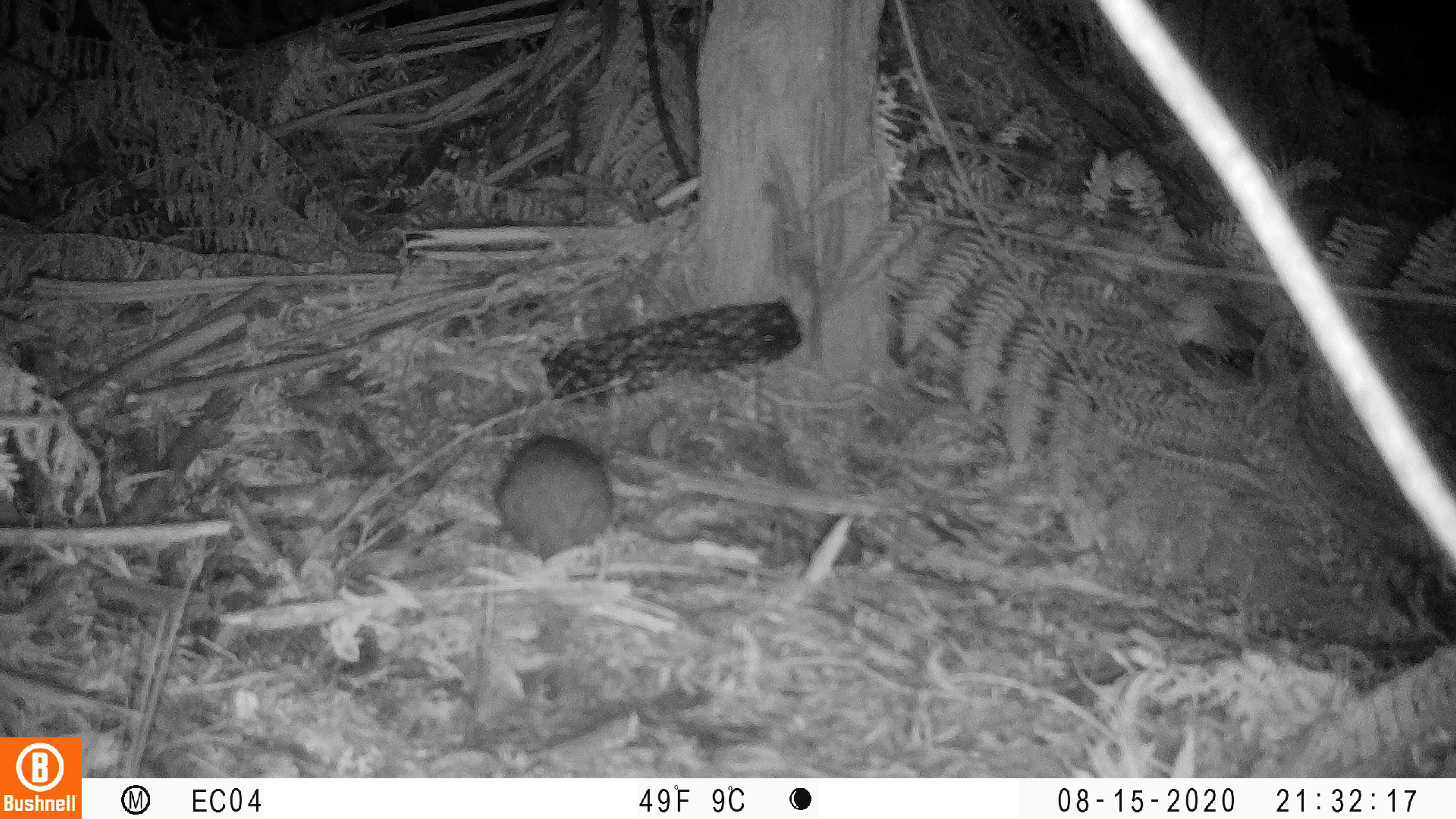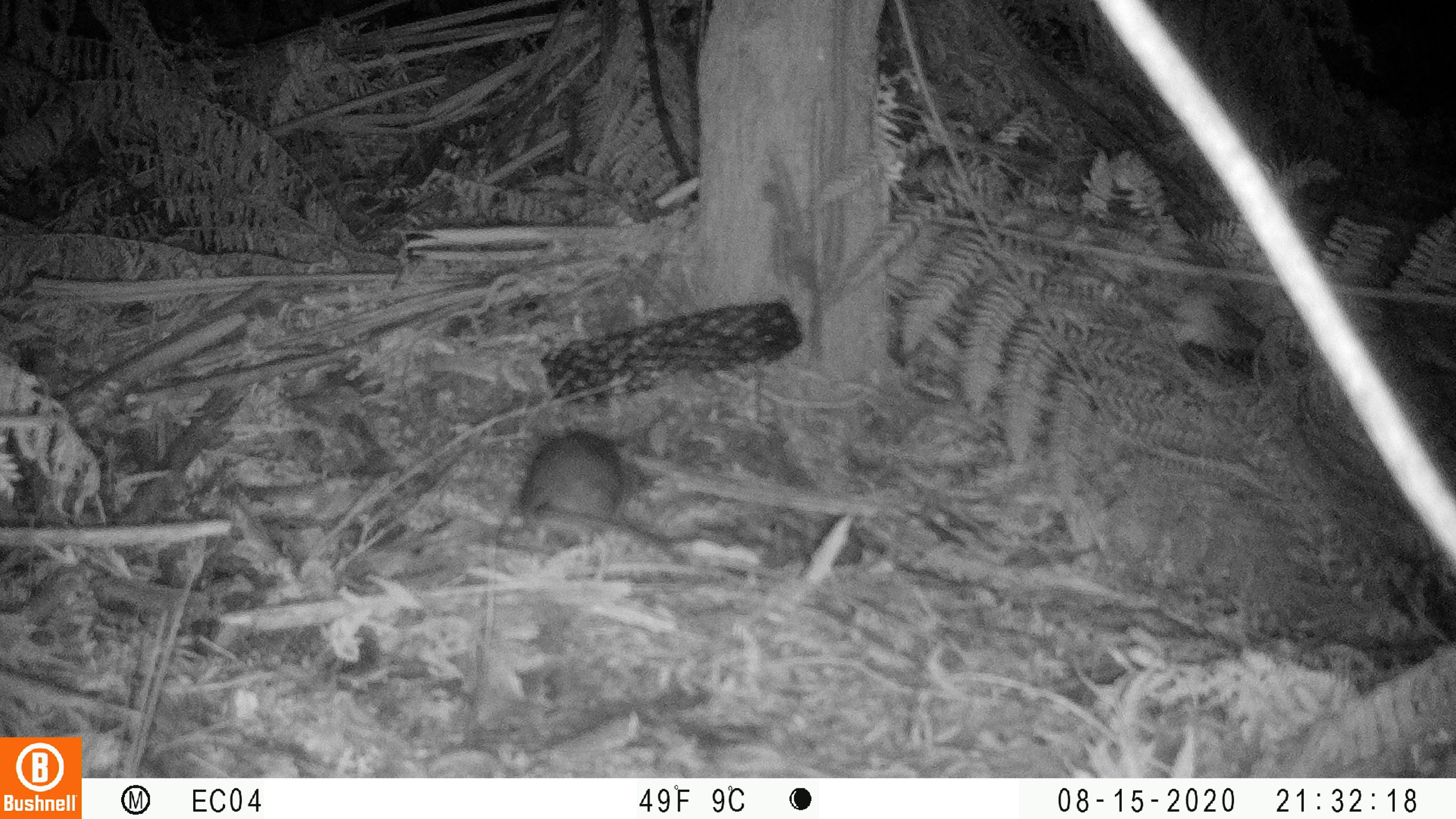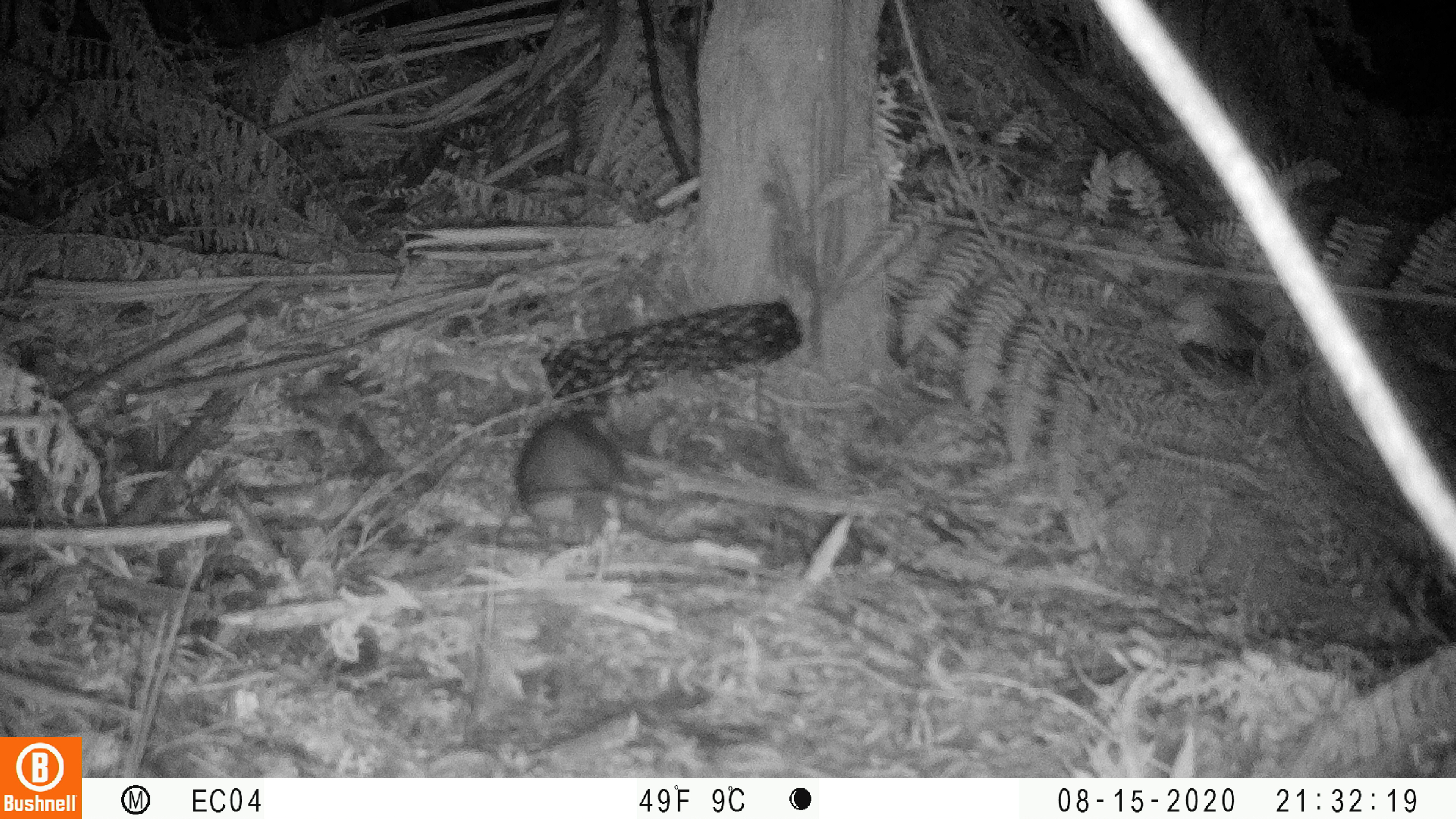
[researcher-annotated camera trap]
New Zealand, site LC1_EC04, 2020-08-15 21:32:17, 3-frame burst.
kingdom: Animalia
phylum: Chordata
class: Mammalia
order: Rodentia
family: Muridae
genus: Rattus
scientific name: Rattus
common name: rat